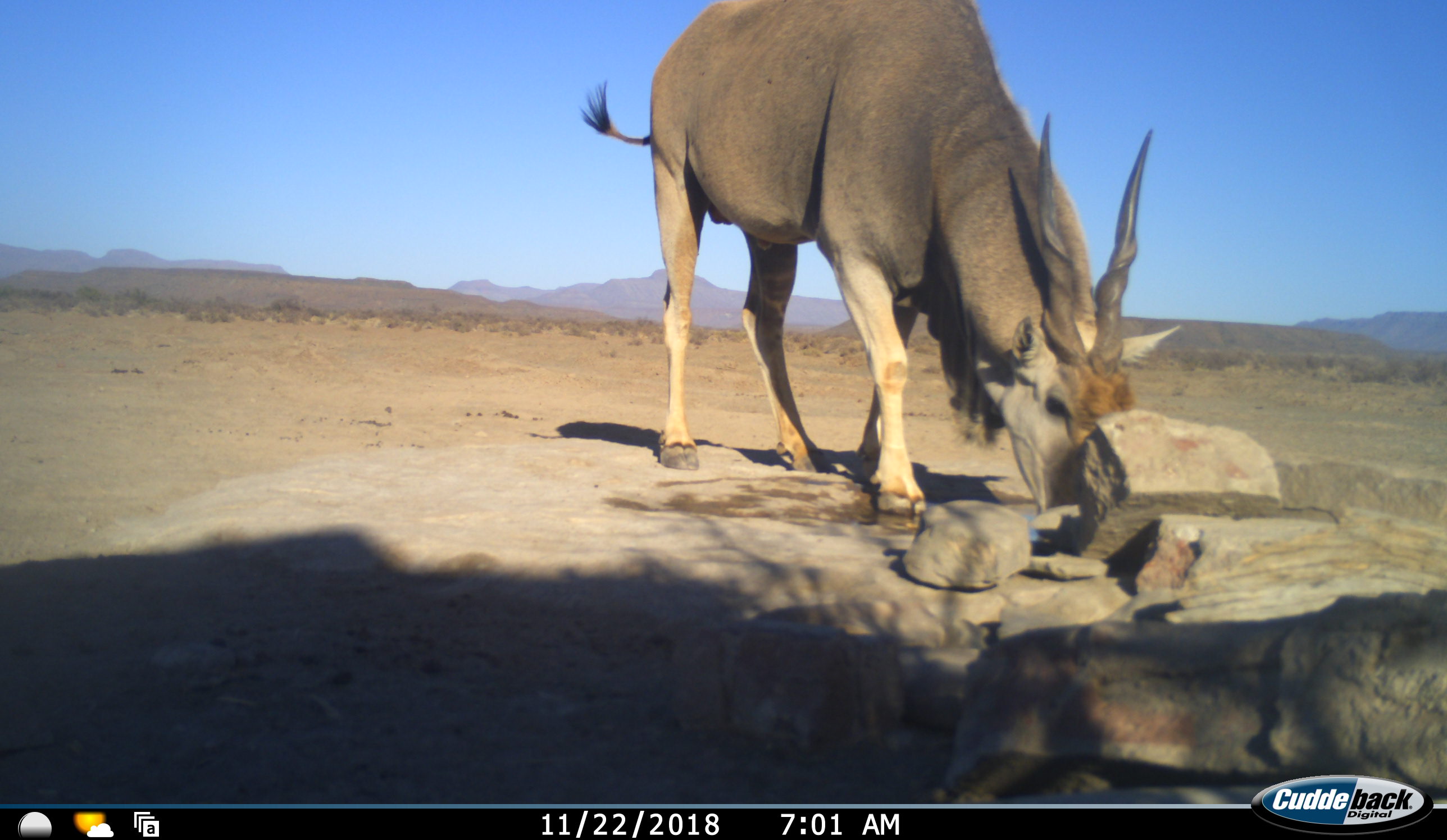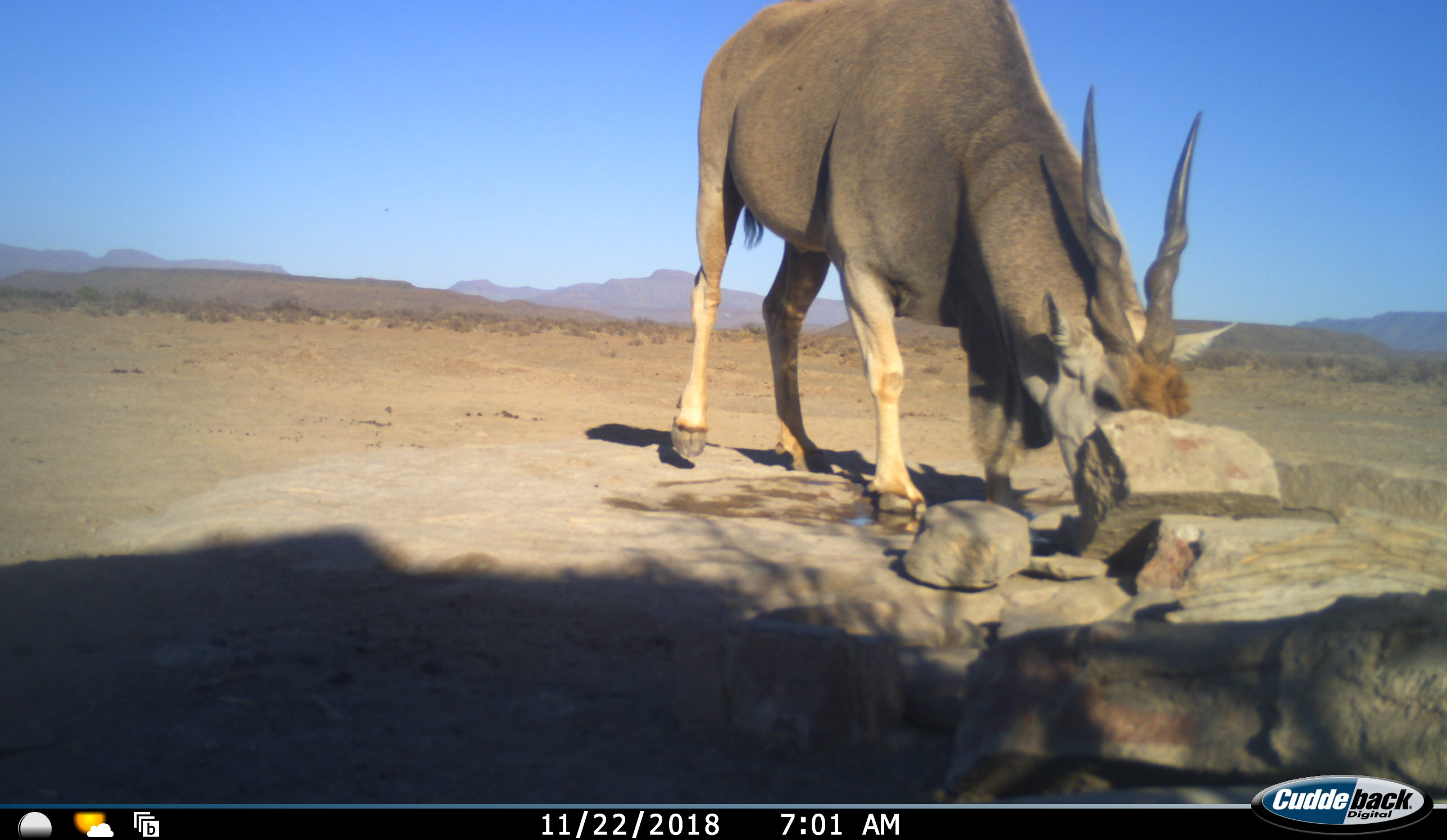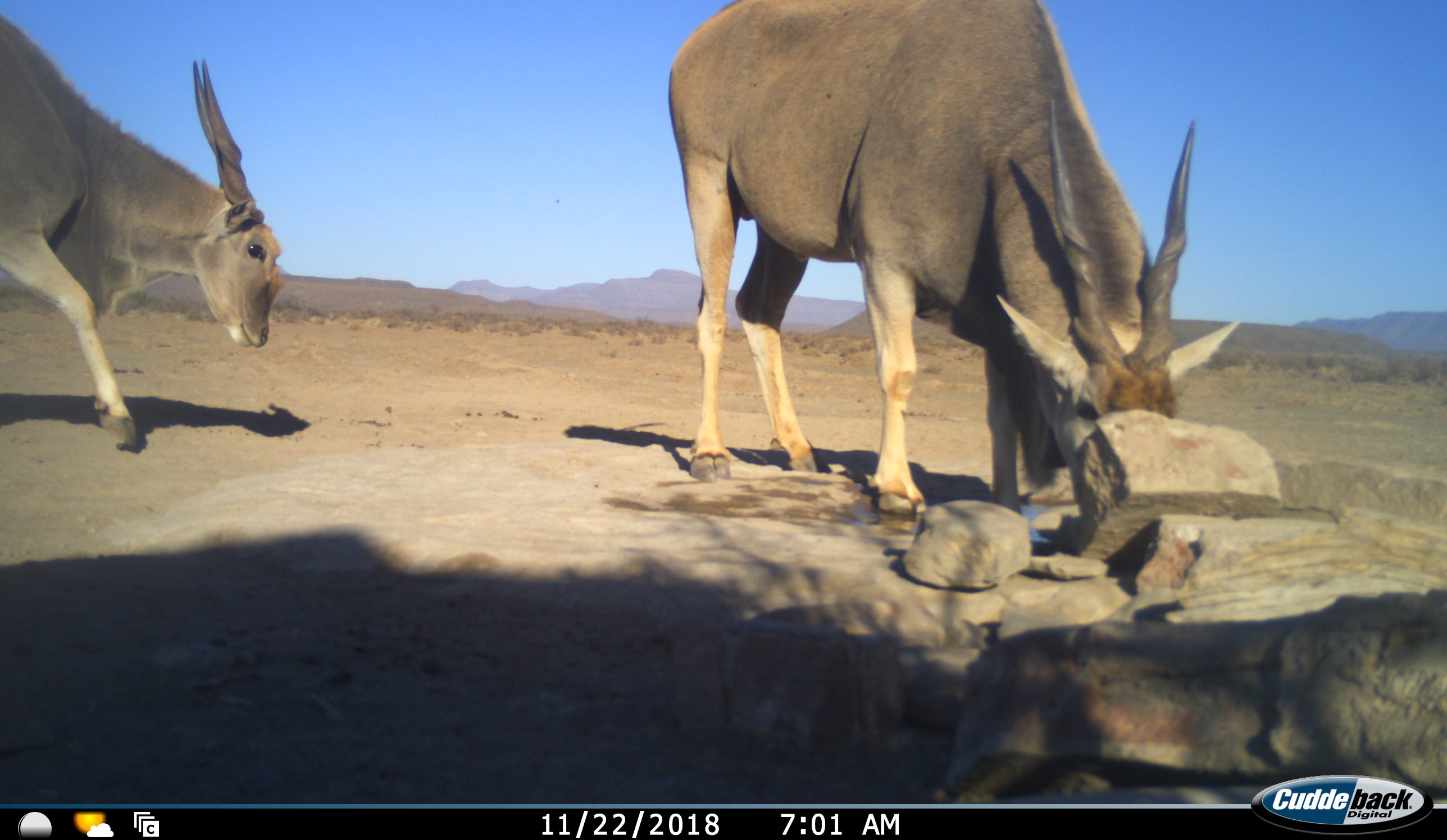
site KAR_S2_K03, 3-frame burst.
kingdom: Animalia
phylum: Chordata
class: Mammalia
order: Artiodactyla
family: Bovidae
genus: Tragelaphus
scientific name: Tragelaphus oryx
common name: eland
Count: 2.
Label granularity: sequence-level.